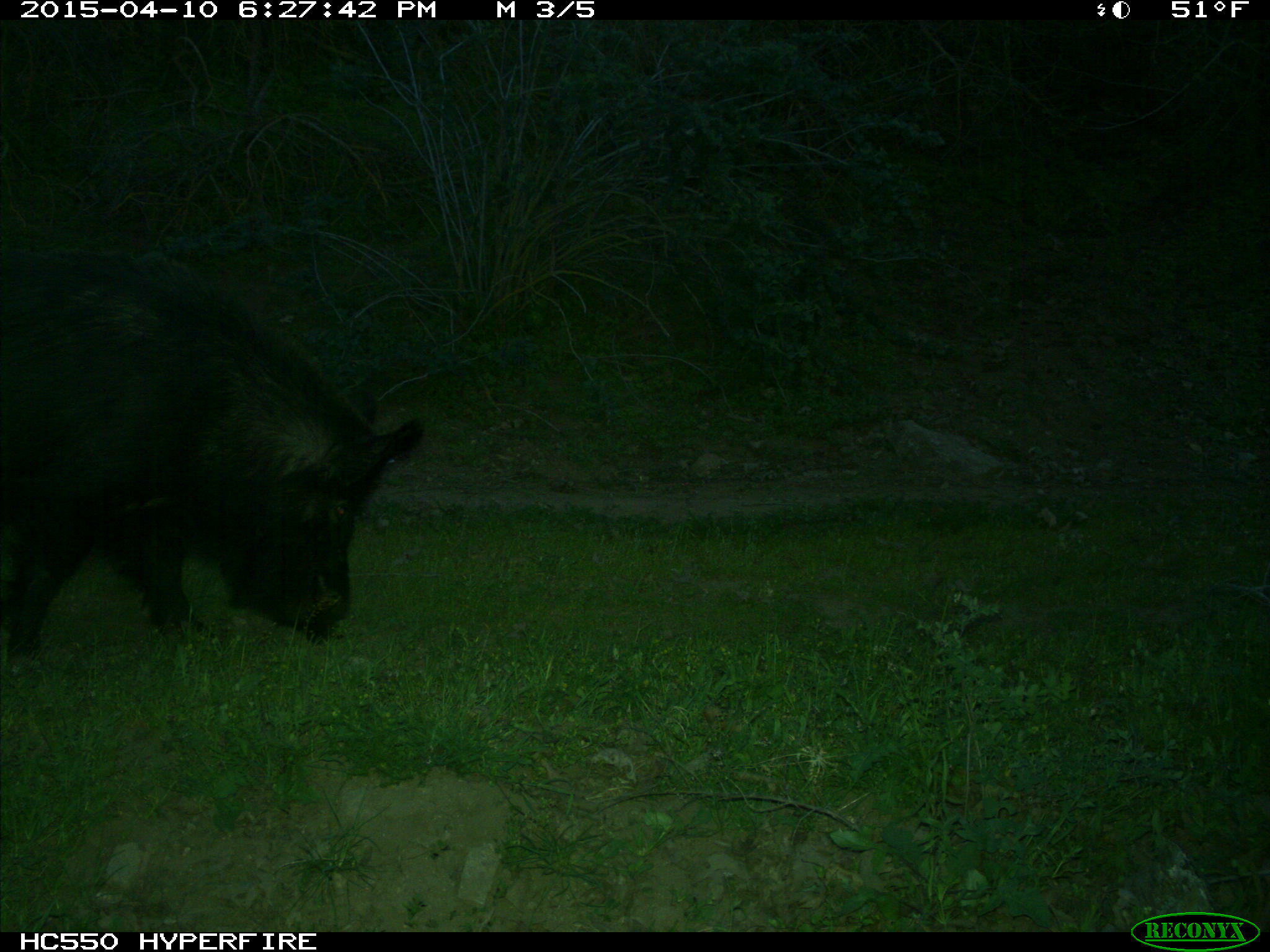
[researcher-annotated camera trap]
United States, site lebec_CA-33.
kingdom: Animalia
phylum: Chordata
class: Mammalia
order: Artiodactyla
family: Suidae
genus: Sus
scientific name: Sus scrofa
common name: wild boar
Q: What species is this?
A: Sus scrofa (wild boar).